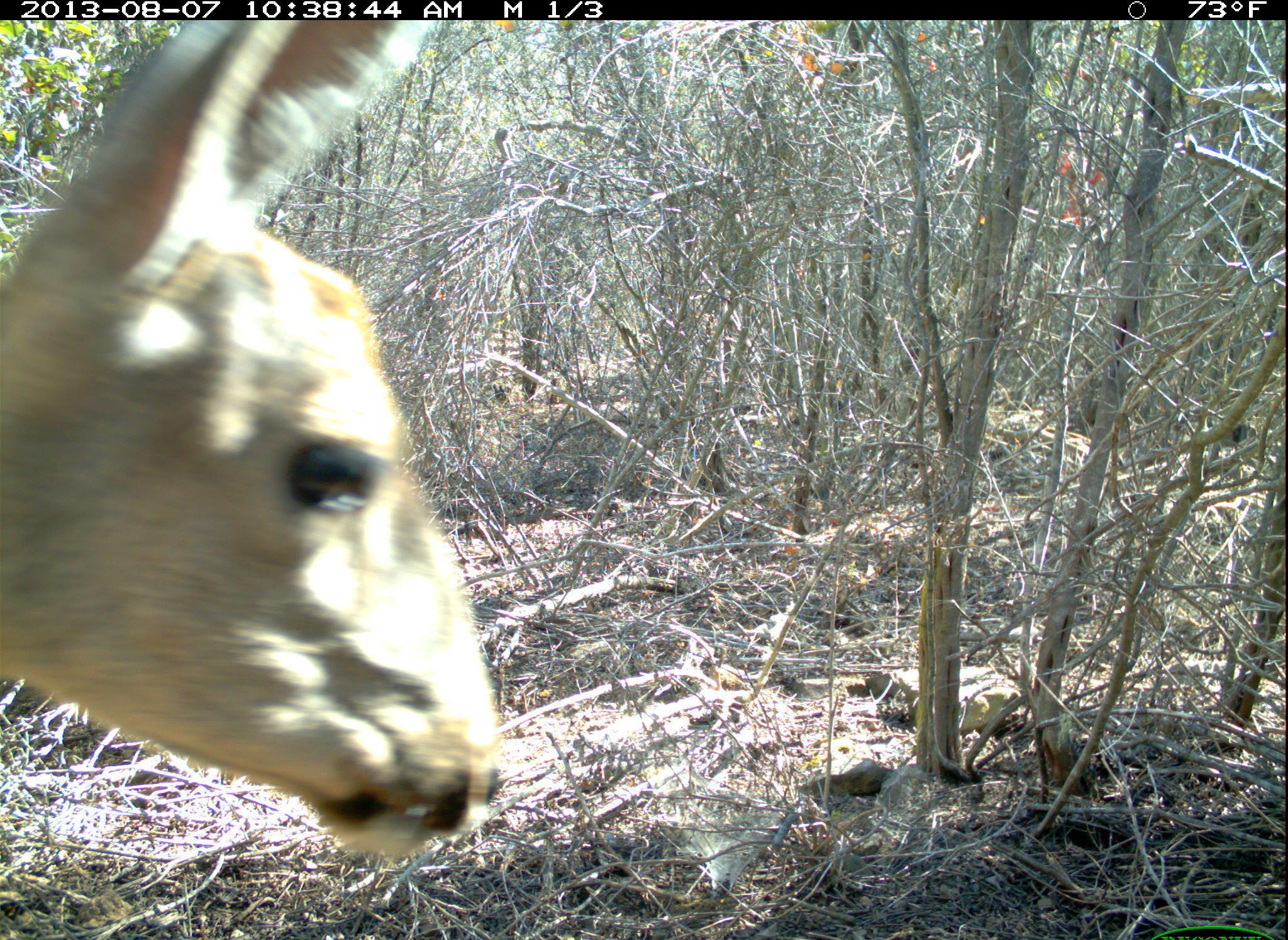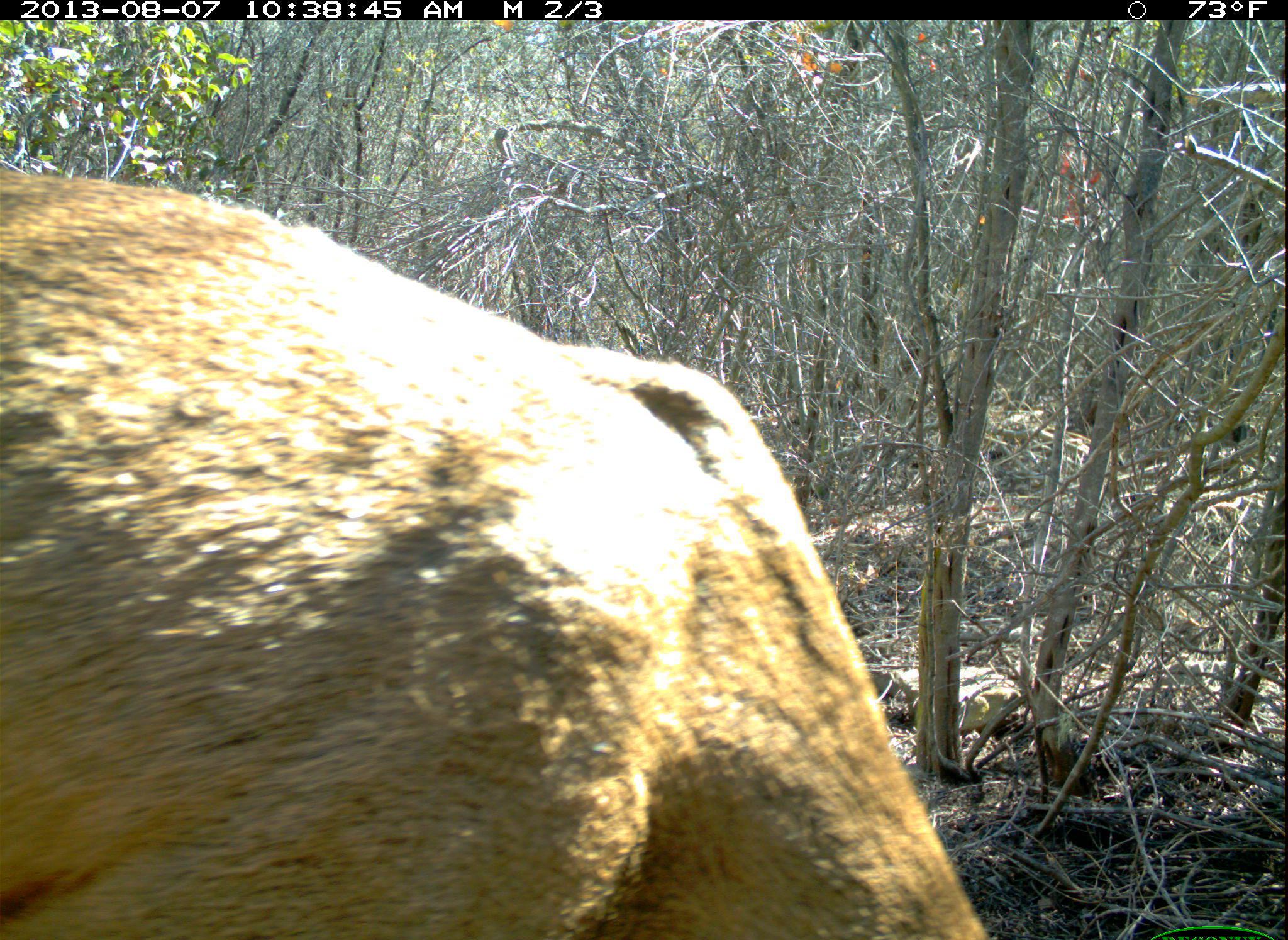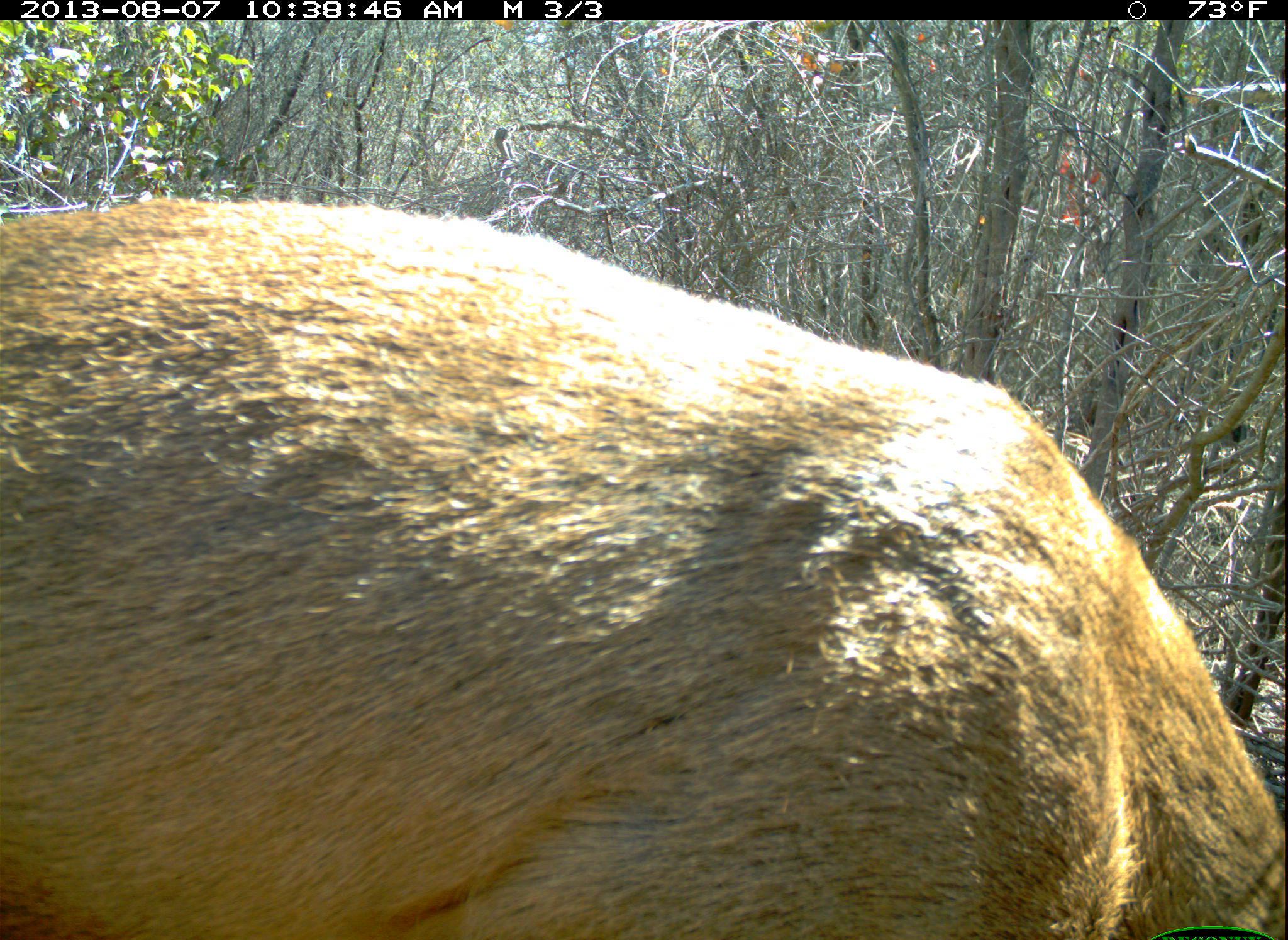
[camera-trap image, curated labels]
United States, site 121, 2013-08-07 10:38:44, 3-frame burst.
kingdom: Animalia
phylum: Chordata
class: Mammalia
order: Artiodactyla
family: Cervidae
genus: Odocoileus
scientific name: Odocoileus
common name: deer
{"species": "deer (Odocoileus)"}